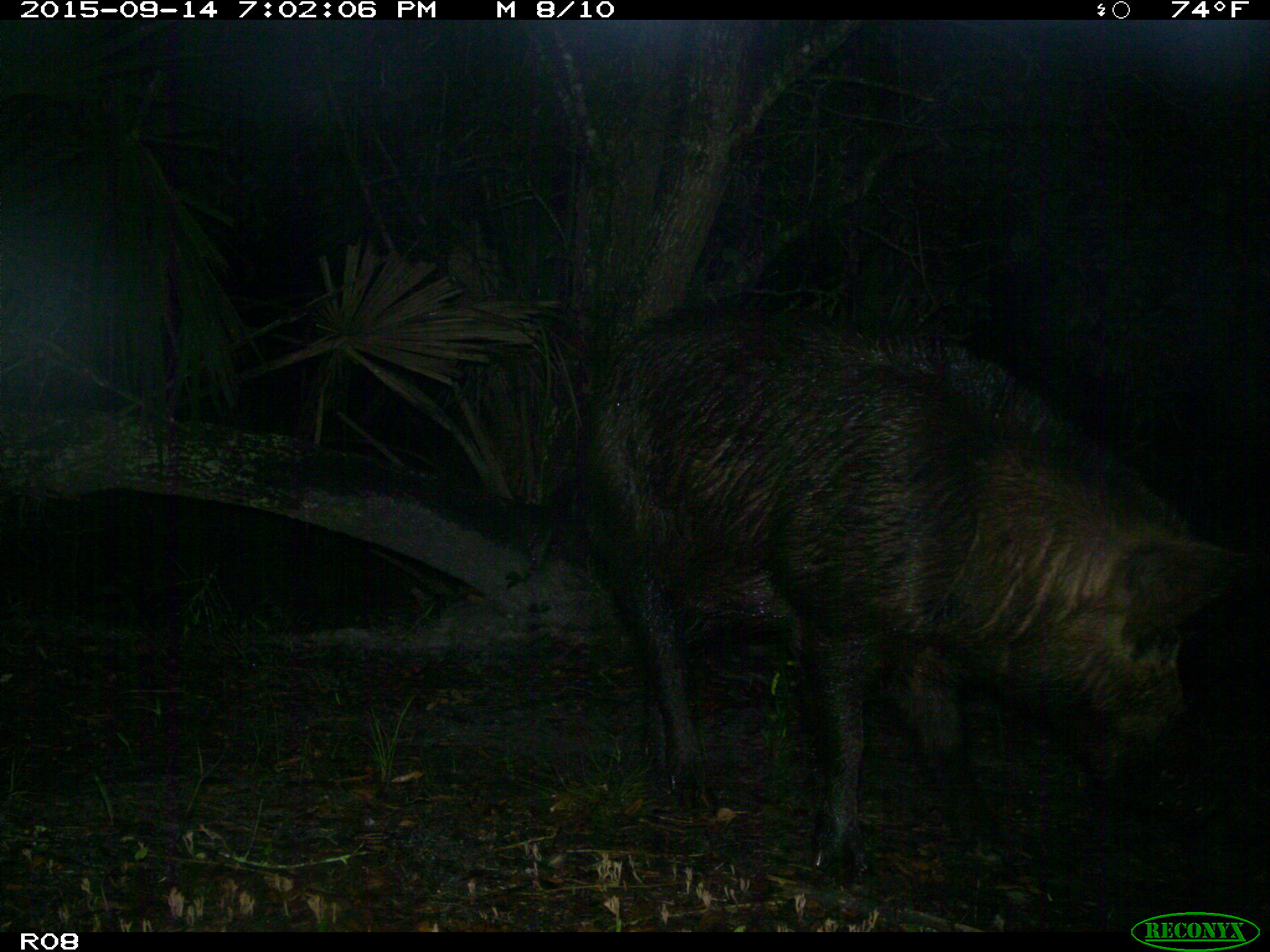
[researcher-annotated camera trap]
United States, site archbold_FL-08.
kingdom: Animalia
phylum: Chordata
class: Mammalia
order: Artiodactyla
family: Suidae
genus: Sus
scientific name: Sus scrofa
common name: wild boar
Sus scrofa (wild boar).